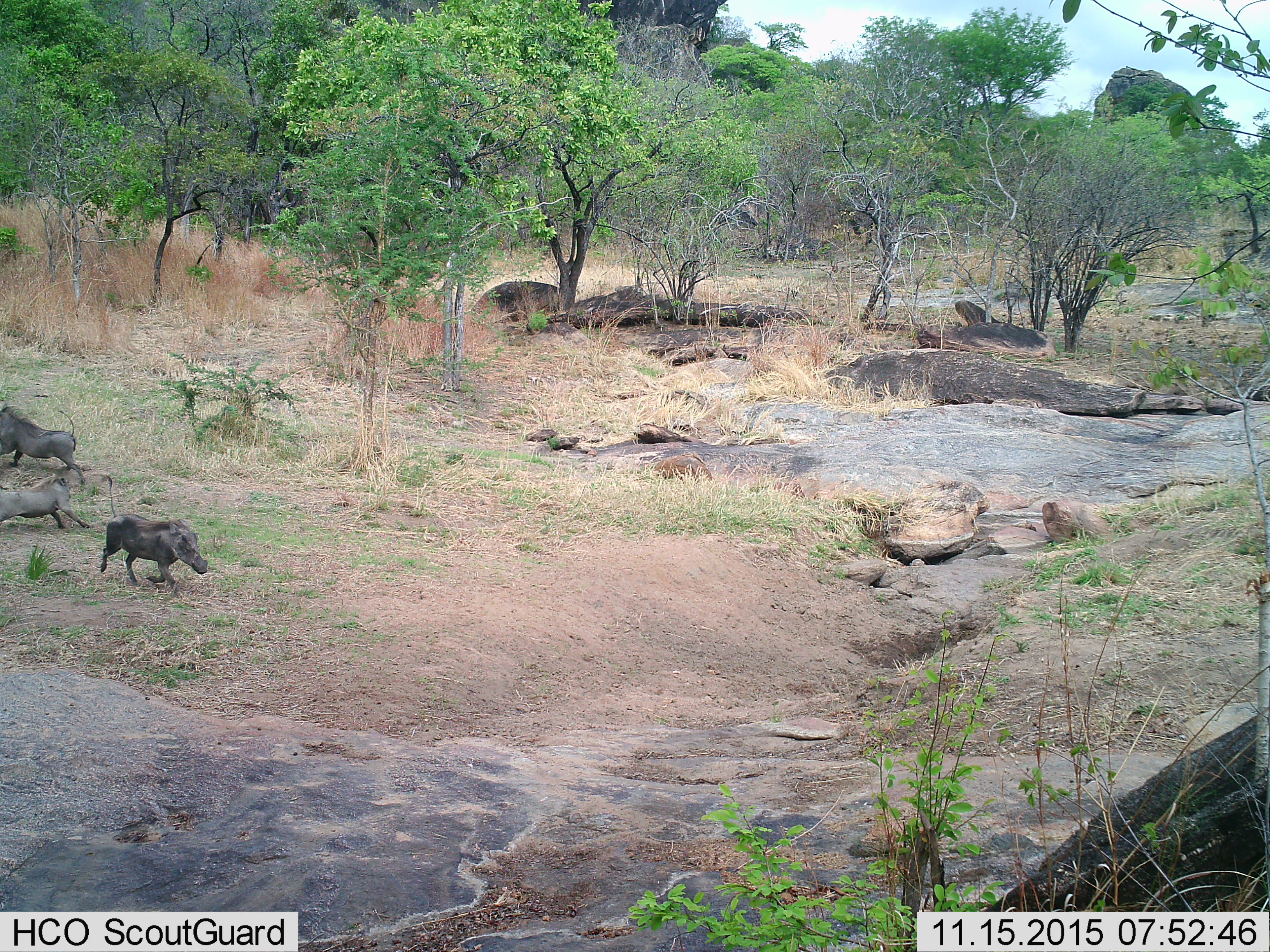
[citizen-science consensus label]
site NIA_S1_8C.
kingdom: Animalia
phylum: Chordata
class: Mammalia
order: Artiodactyla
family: Suidae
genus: Phacochoerus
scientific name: Phacochoerus africanus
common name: warthog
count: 3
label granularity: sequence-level